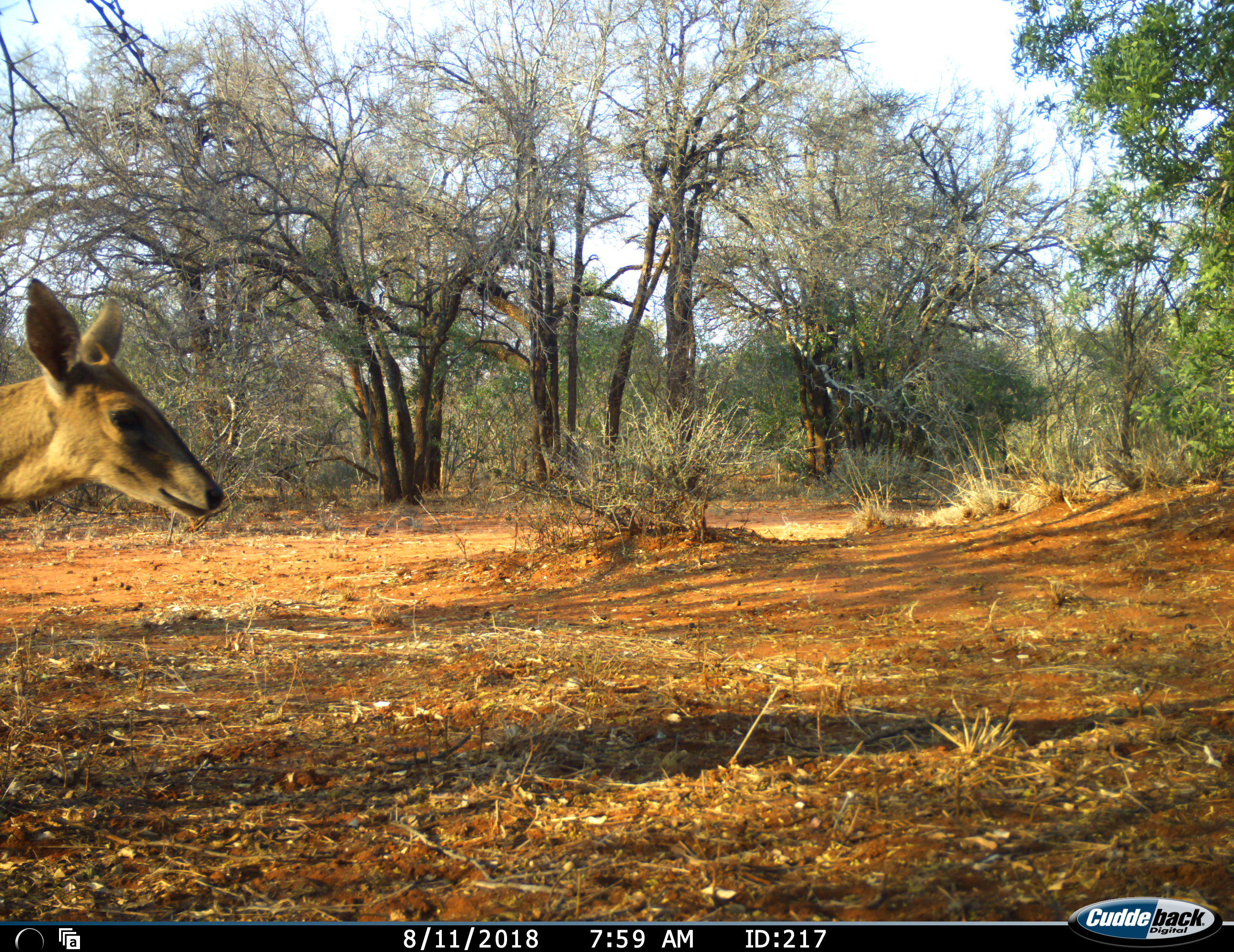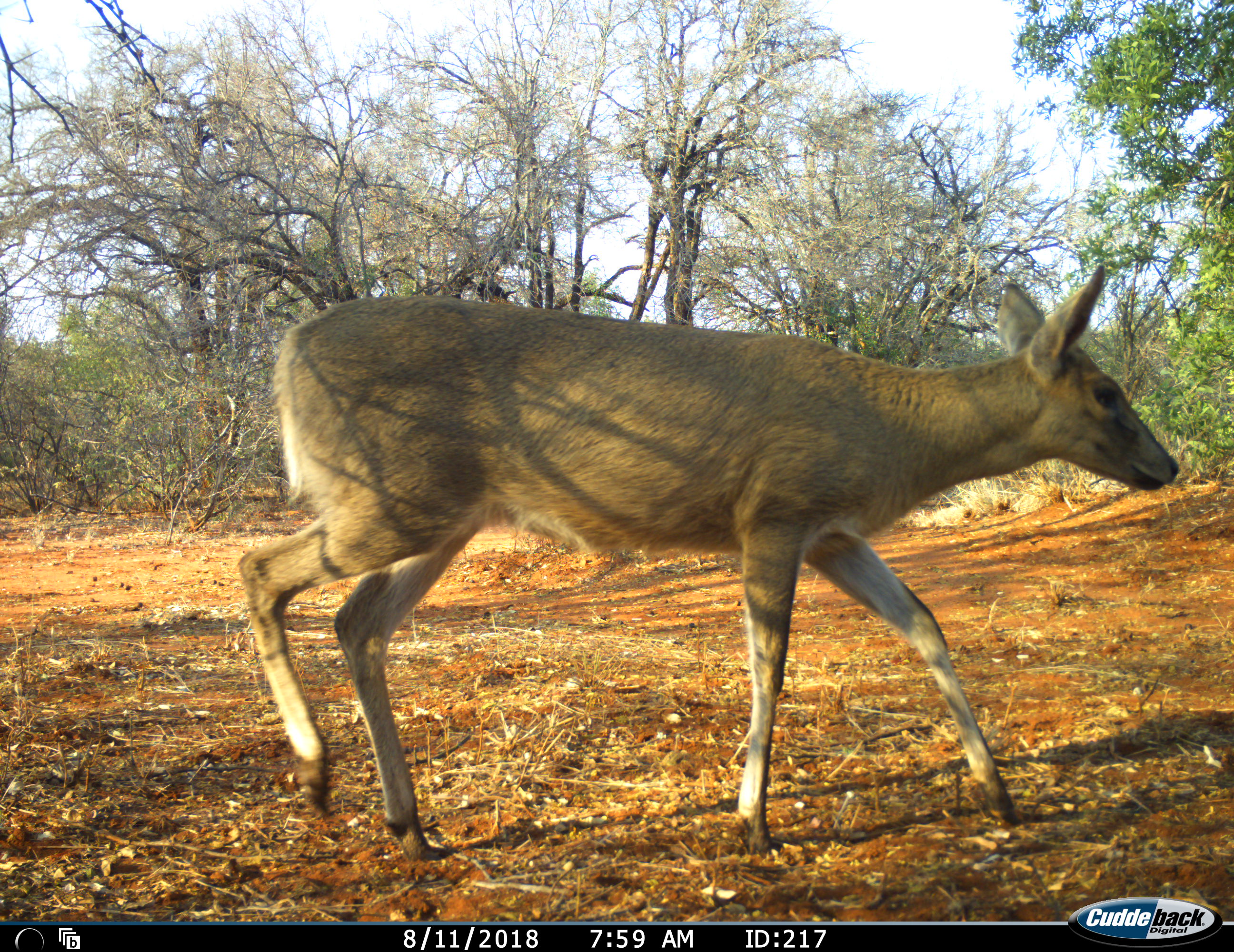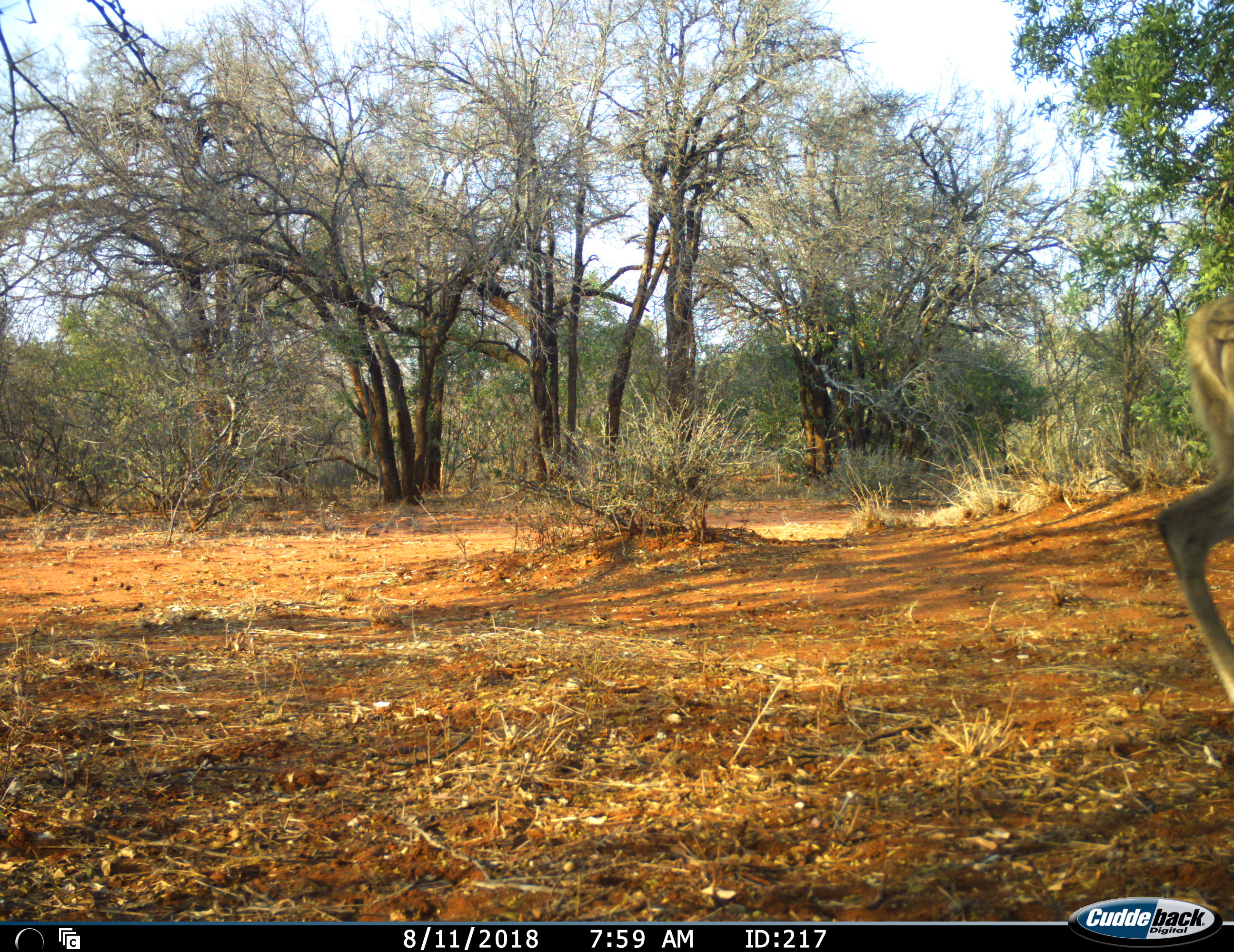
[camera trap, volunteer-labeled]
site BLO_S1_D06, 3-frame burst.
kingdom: Animalia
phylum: Chordata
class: Mammalia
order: Artiodactyla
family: Bovidae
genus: Sylvicapra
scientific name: Sylvicapra grimmia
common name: common duiker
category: duikercommongrey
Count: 1.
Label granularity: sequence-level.